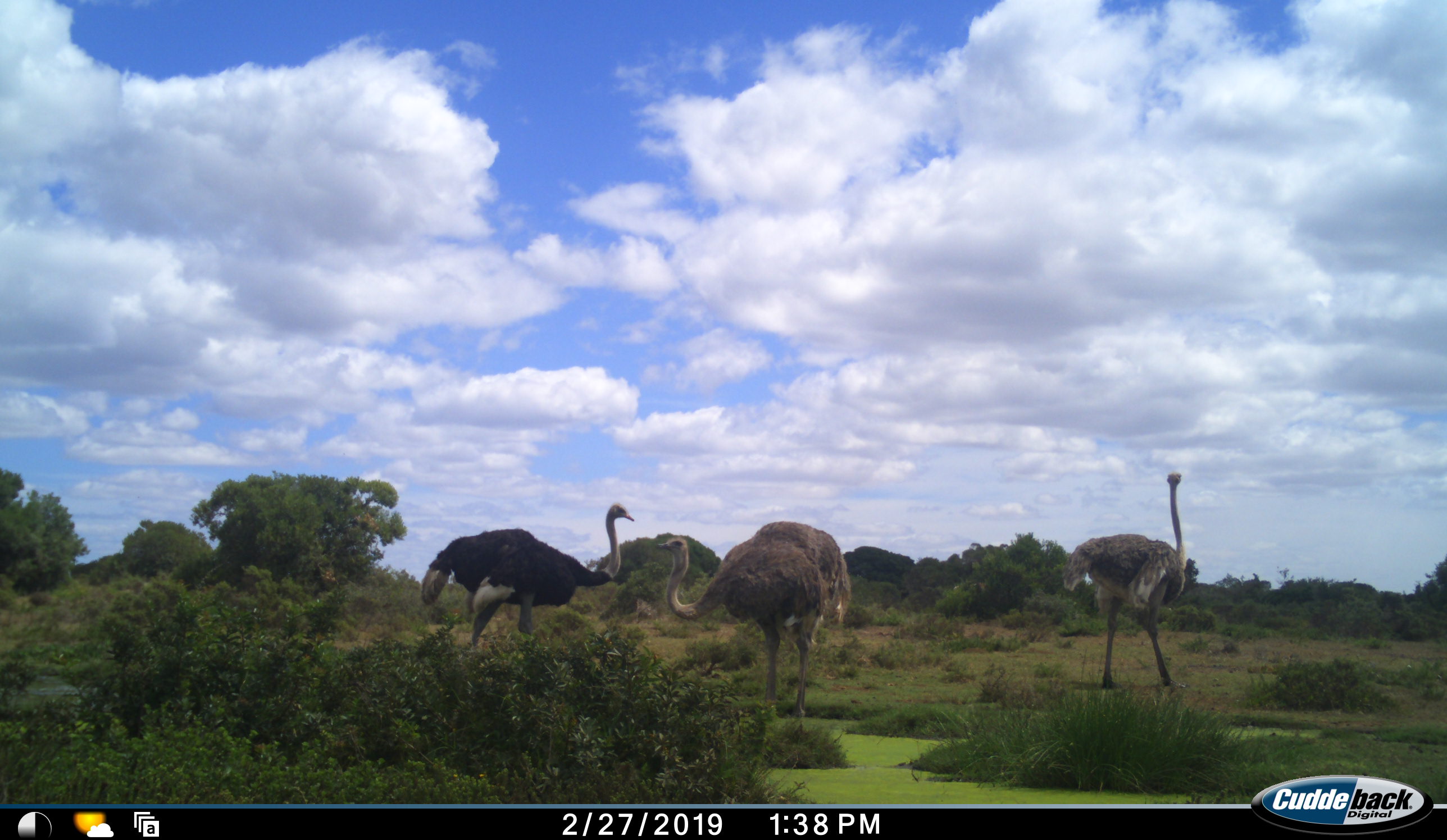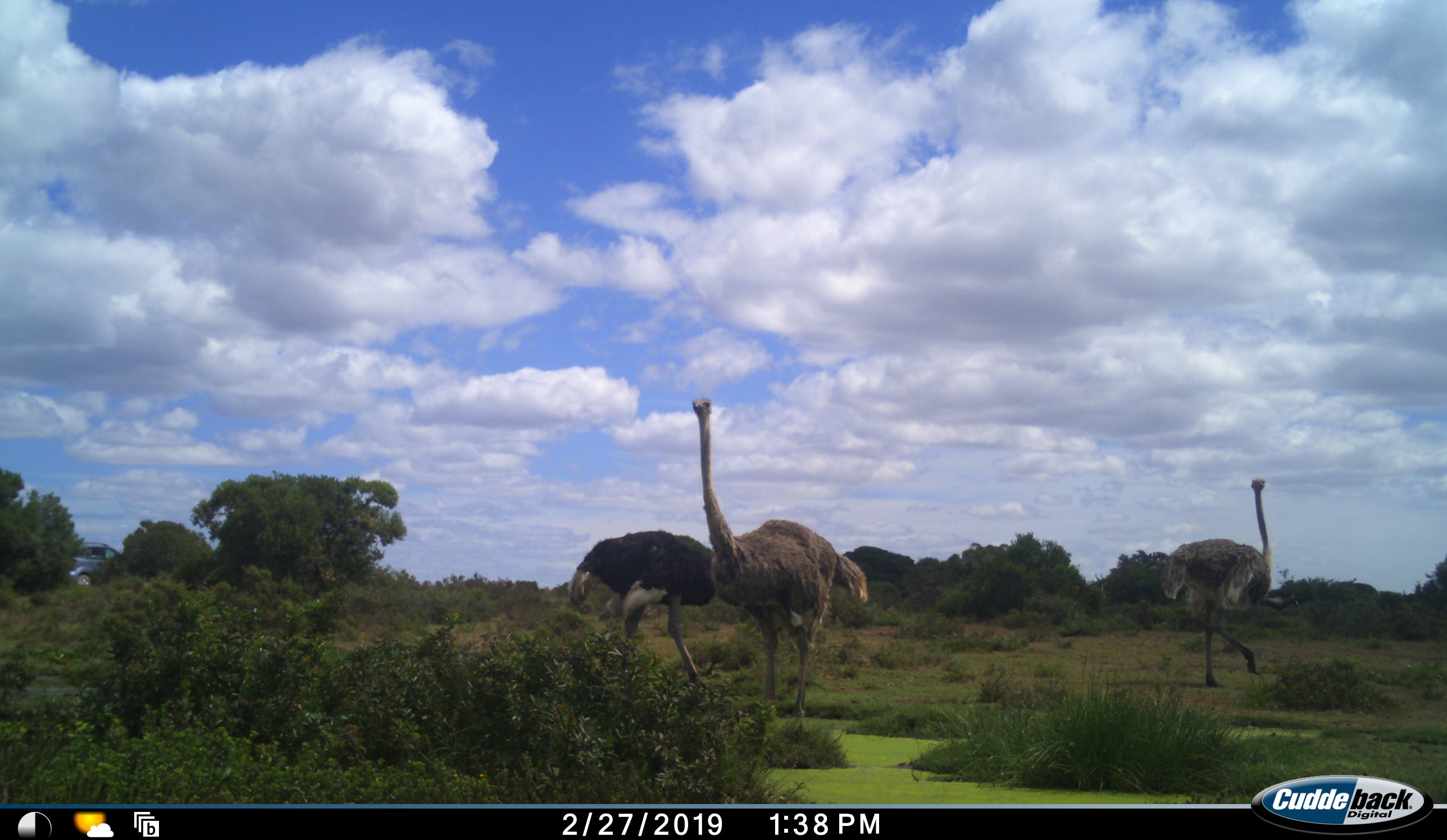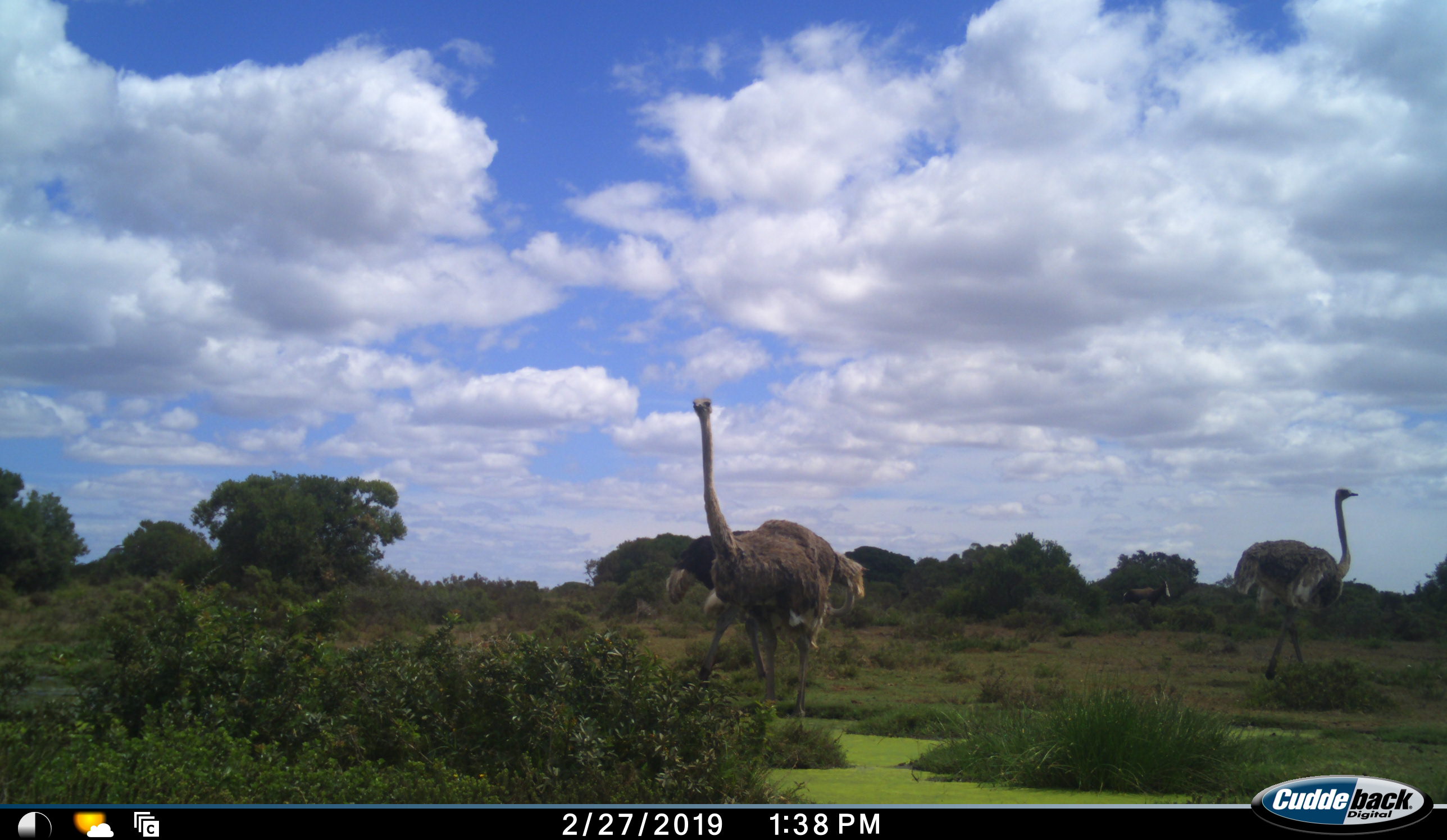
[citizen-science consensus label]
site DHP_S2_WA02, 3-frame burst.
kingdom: Animalia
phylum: Chordata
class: Aves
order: Struthioniformes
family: Struthionidae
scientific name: Struthionidae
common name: ostrich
Ostrich (Struthionidae), count 3. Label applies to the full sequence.